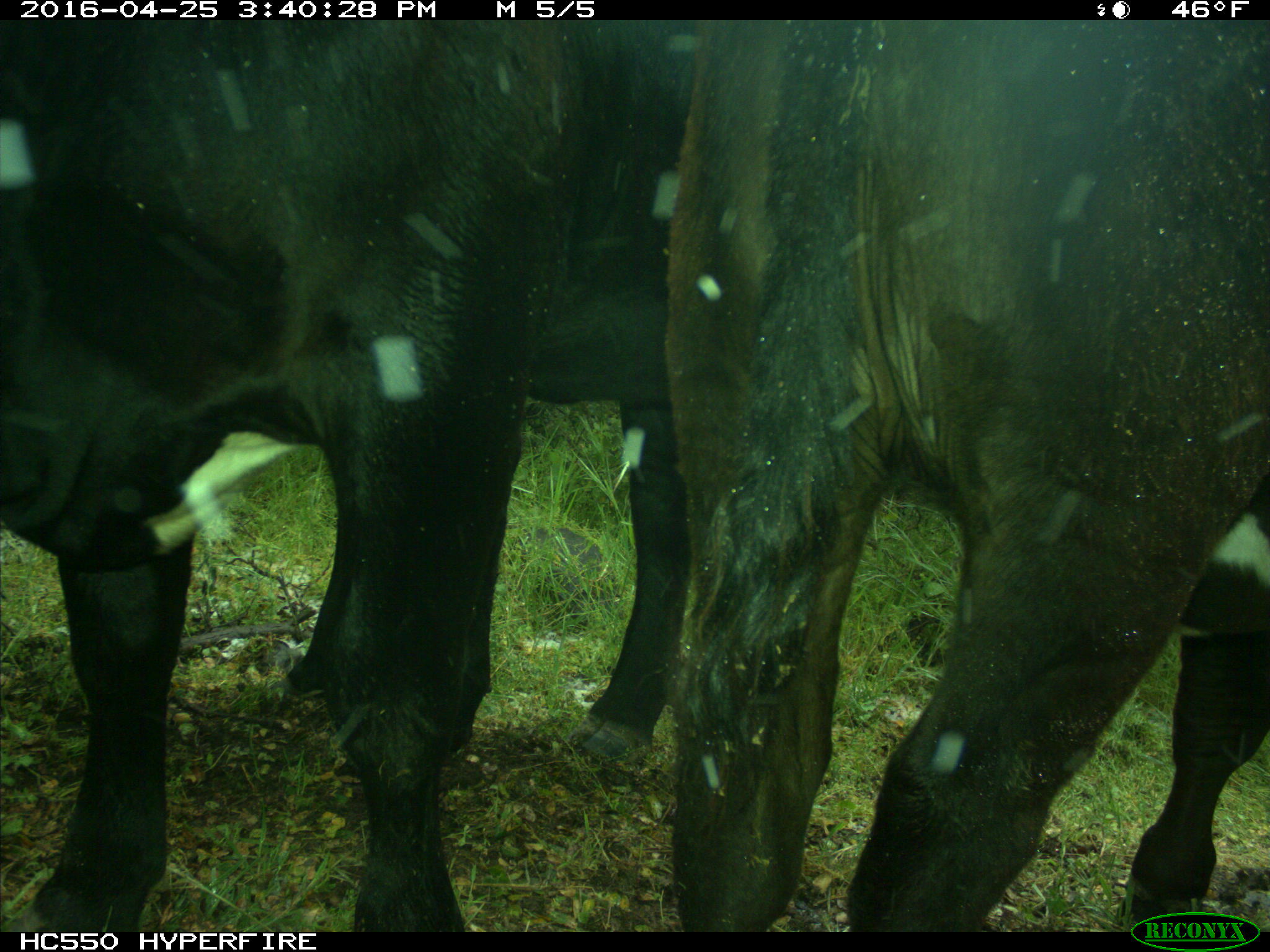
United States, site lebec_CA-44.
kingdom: Animalia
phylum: Chordata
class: Mammalia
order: Artiodactyla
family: Bovidae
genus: Bos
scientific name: Bos taurus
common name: domestic cow